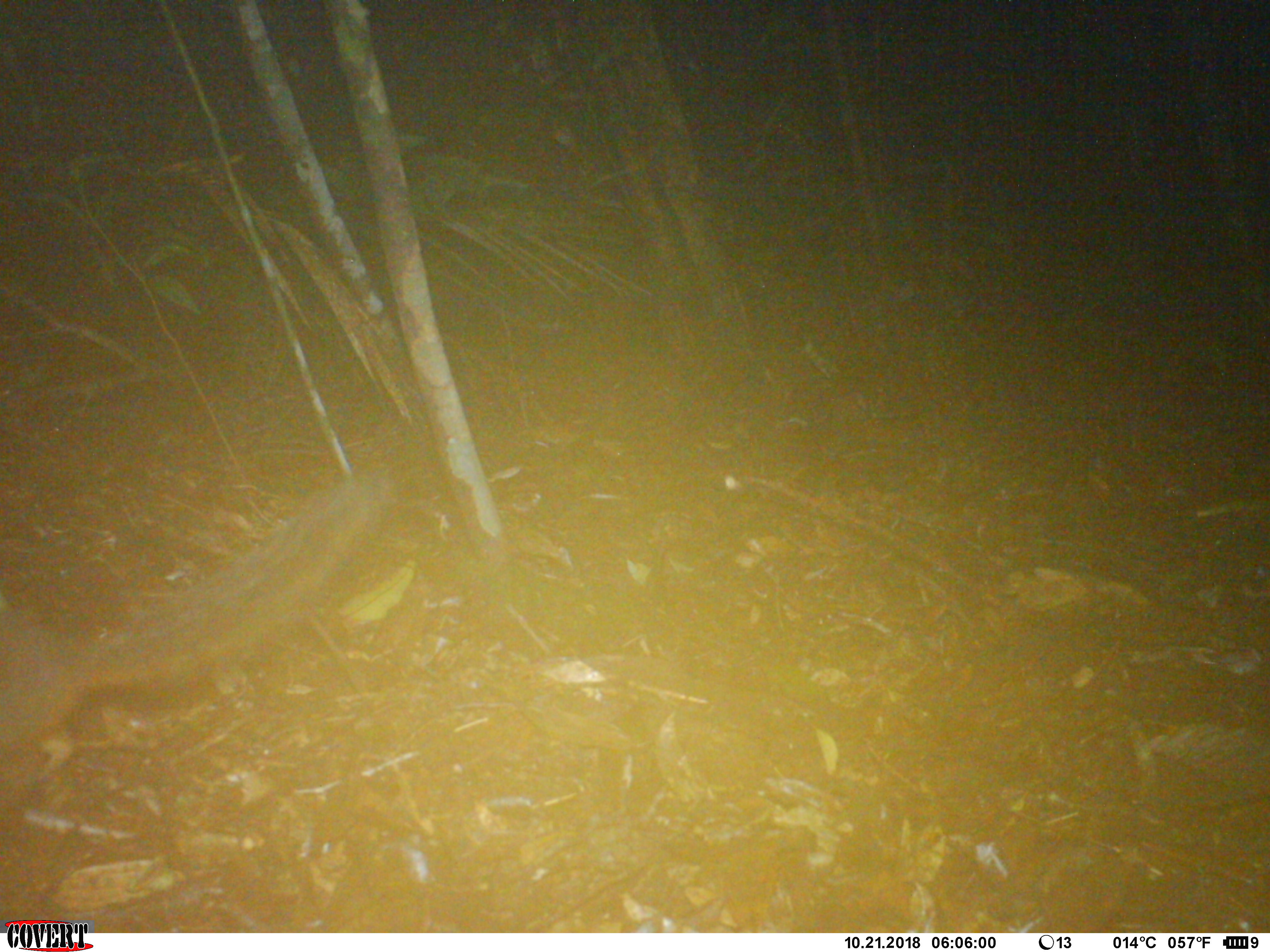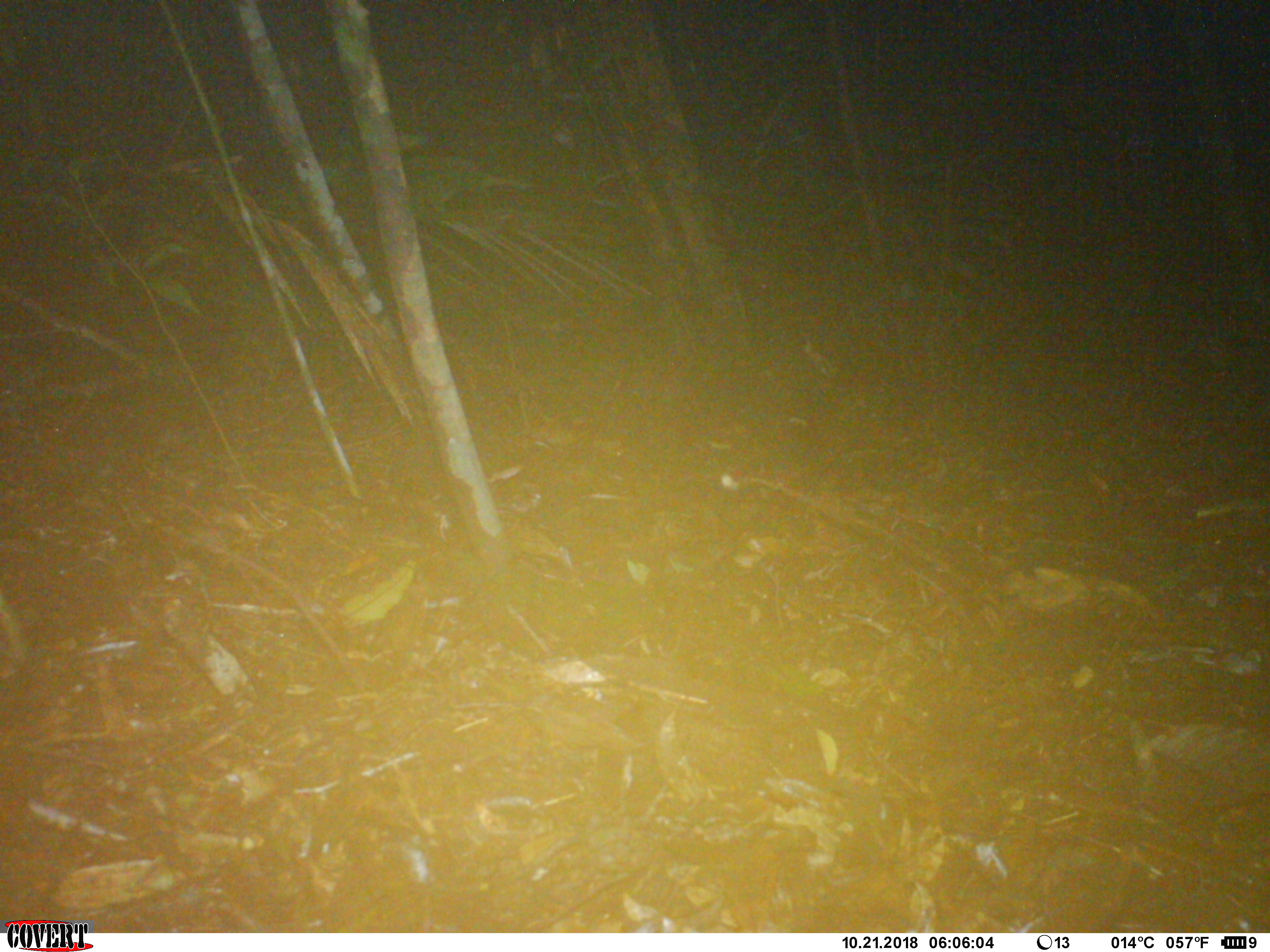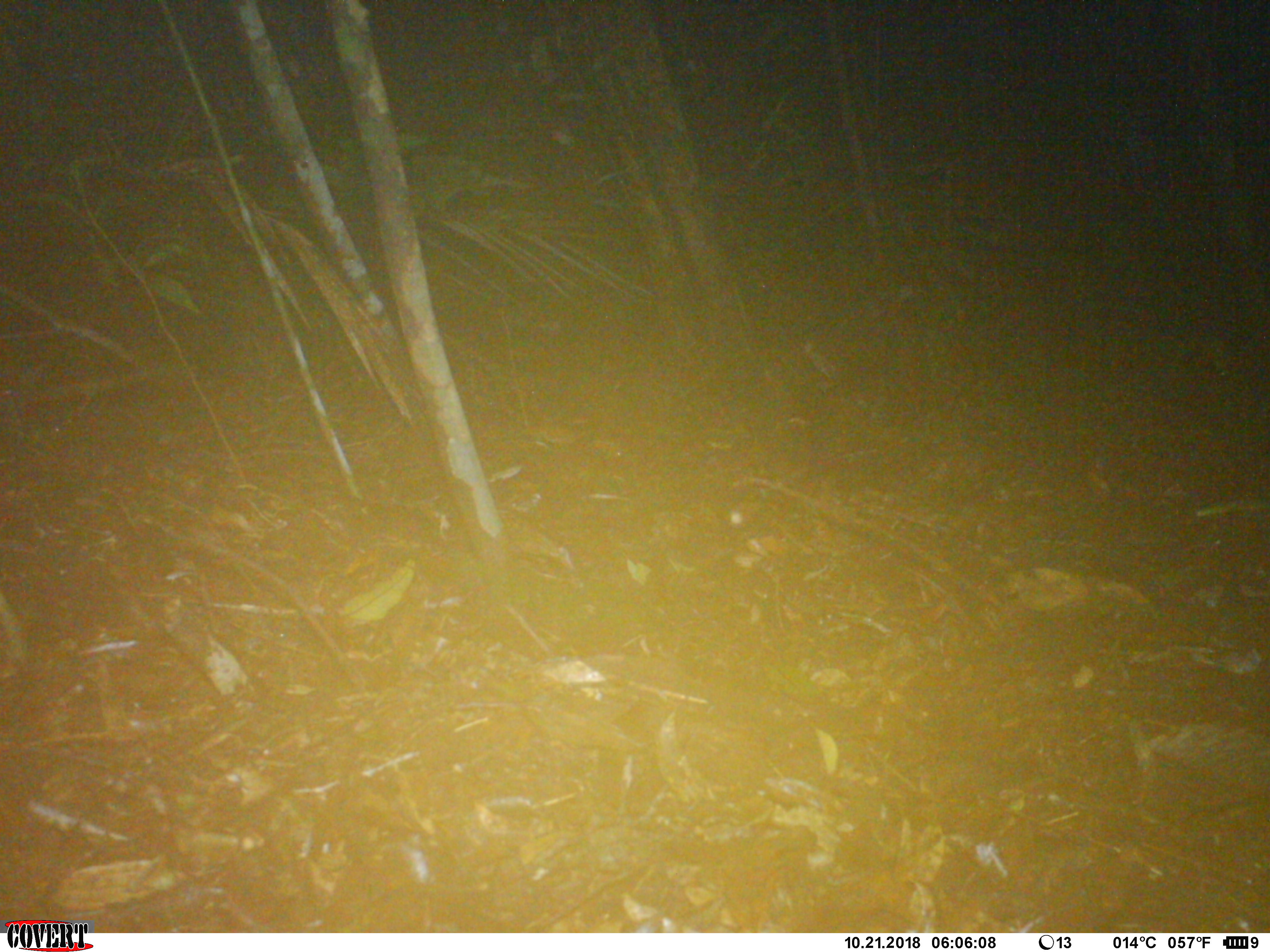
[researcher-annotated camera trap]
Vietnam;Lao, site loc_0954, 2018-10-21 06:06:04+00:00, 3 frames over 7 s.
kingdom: Animalia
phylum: Chordata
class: Mammalia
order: Rodentia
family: Sciuridae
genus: Dremomys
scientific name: Dremomys rufigenis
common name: red-cheeked squirrel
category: red cheeked squirrel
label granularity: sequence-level